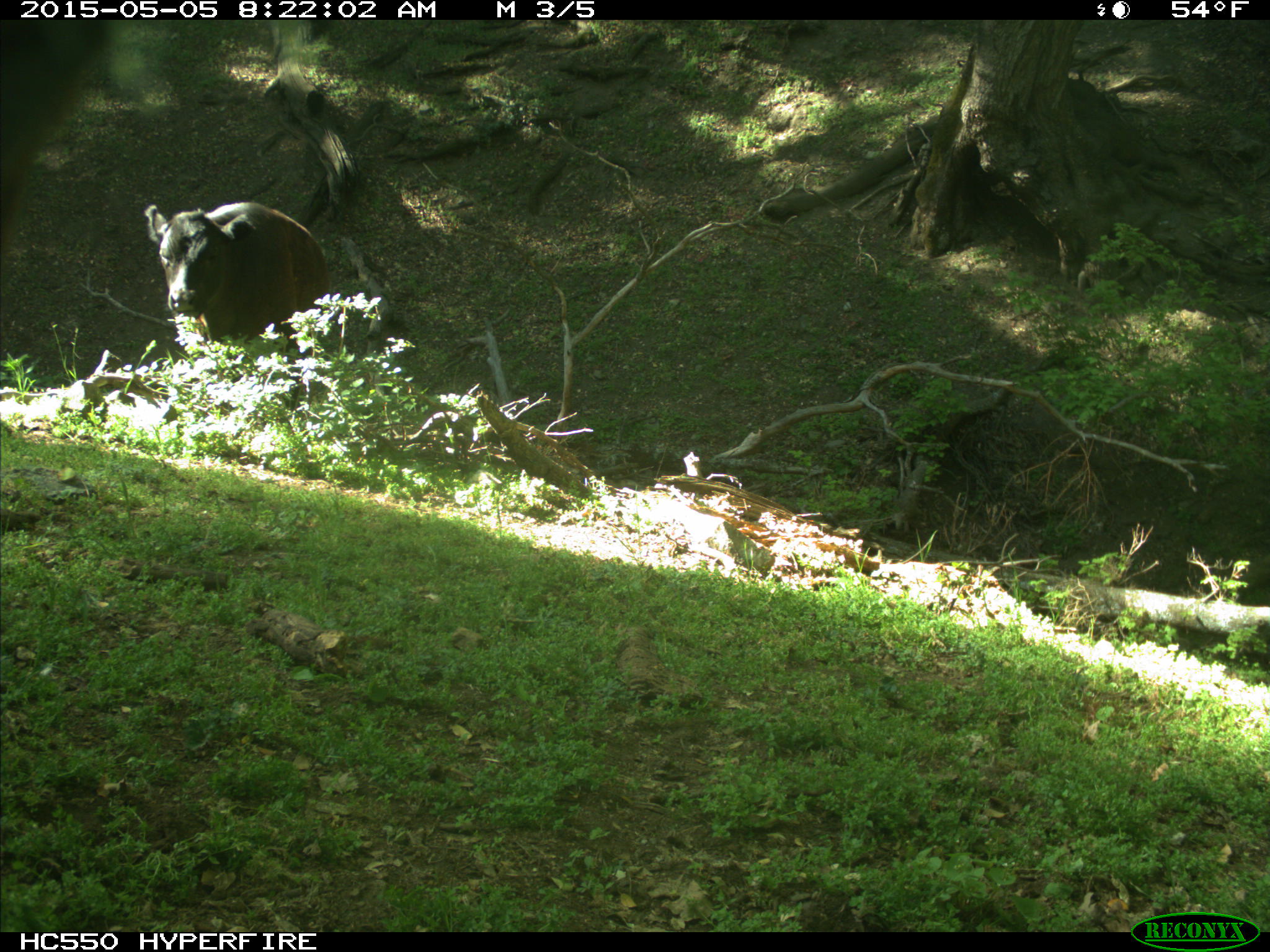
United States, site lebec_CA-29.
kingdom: Animalia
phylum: Chordata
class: Mammalia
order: Artiodactyla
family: Bovidae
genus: Bos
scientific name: Bos taurus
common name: domestic cow